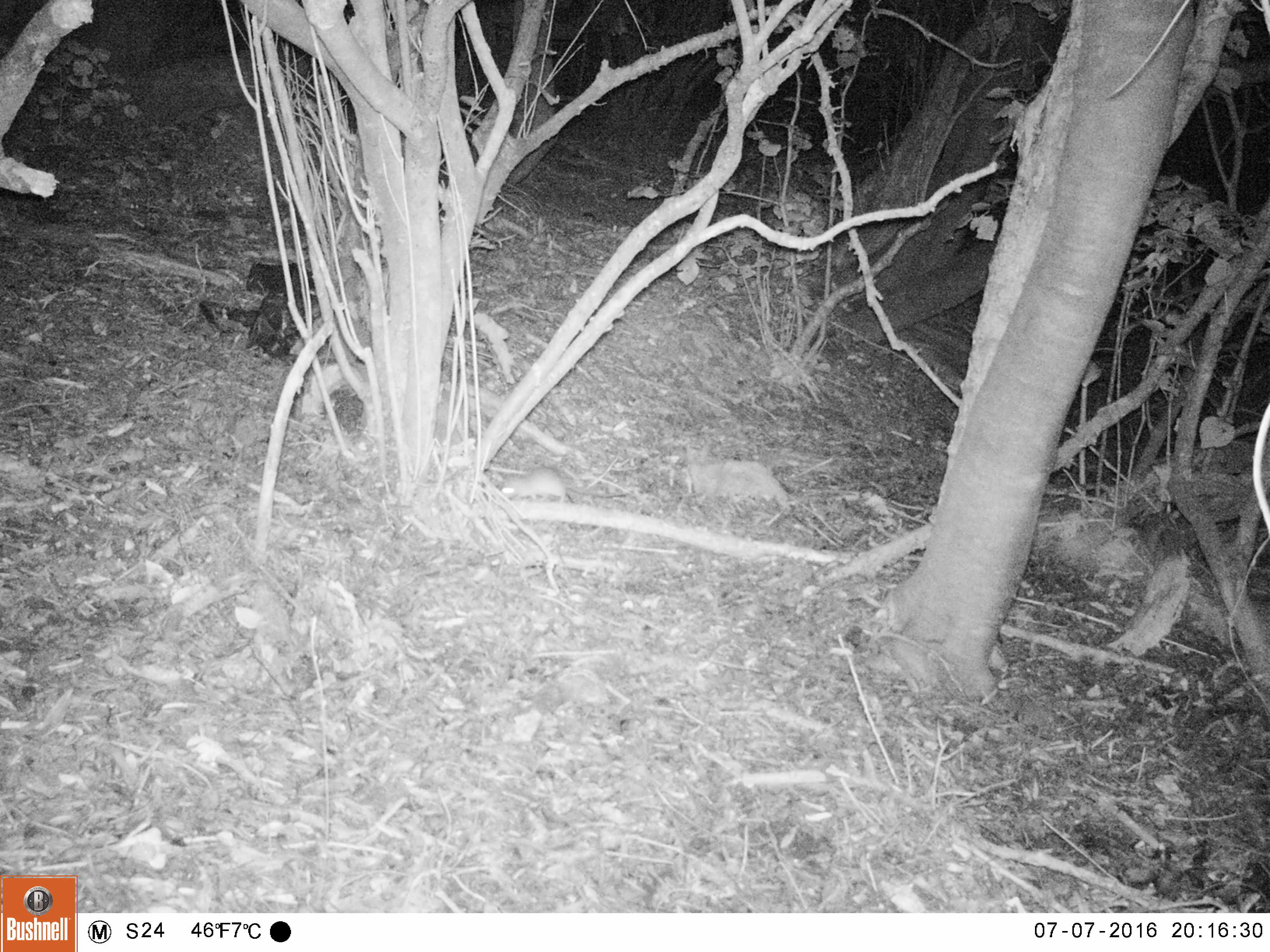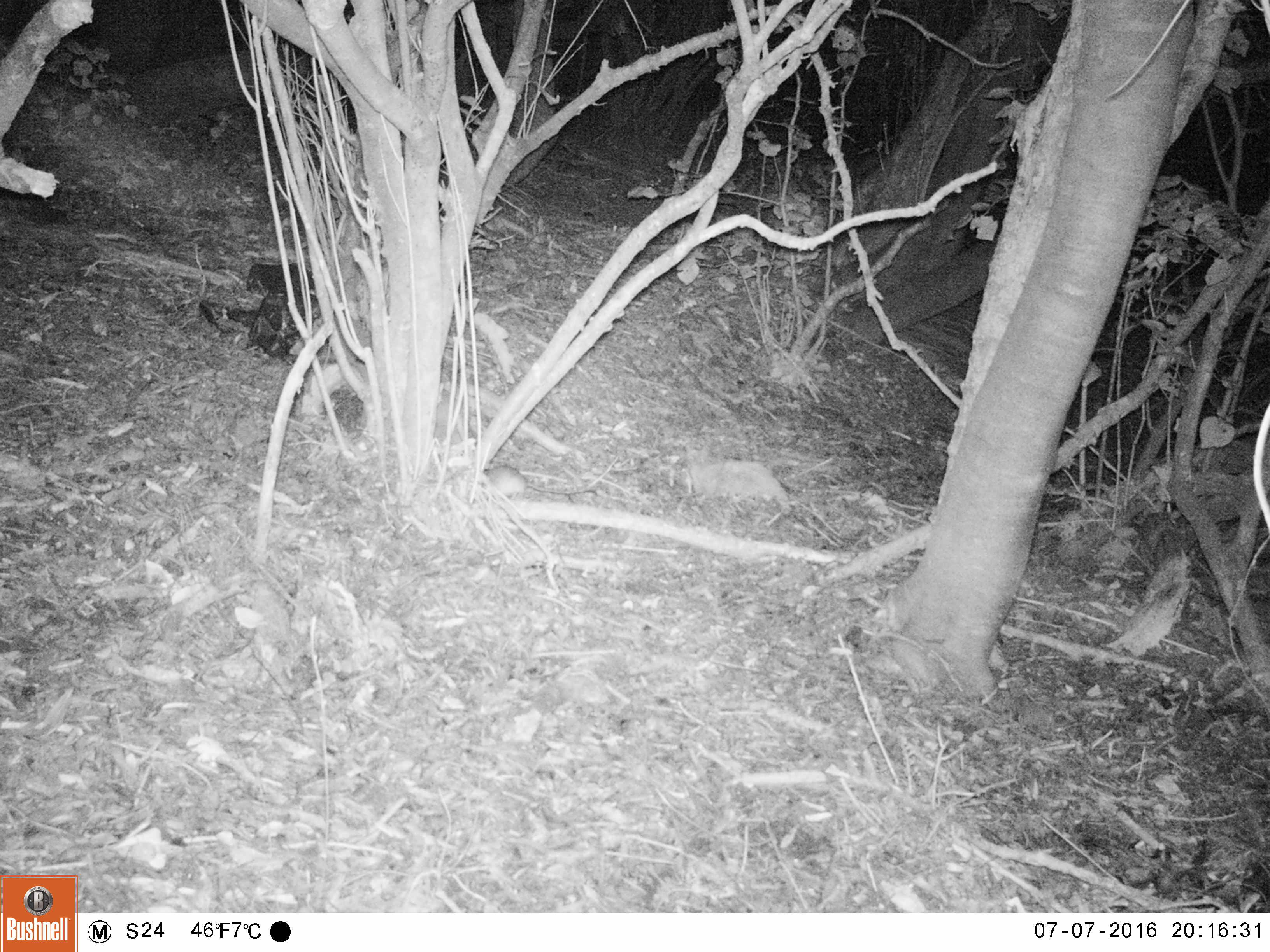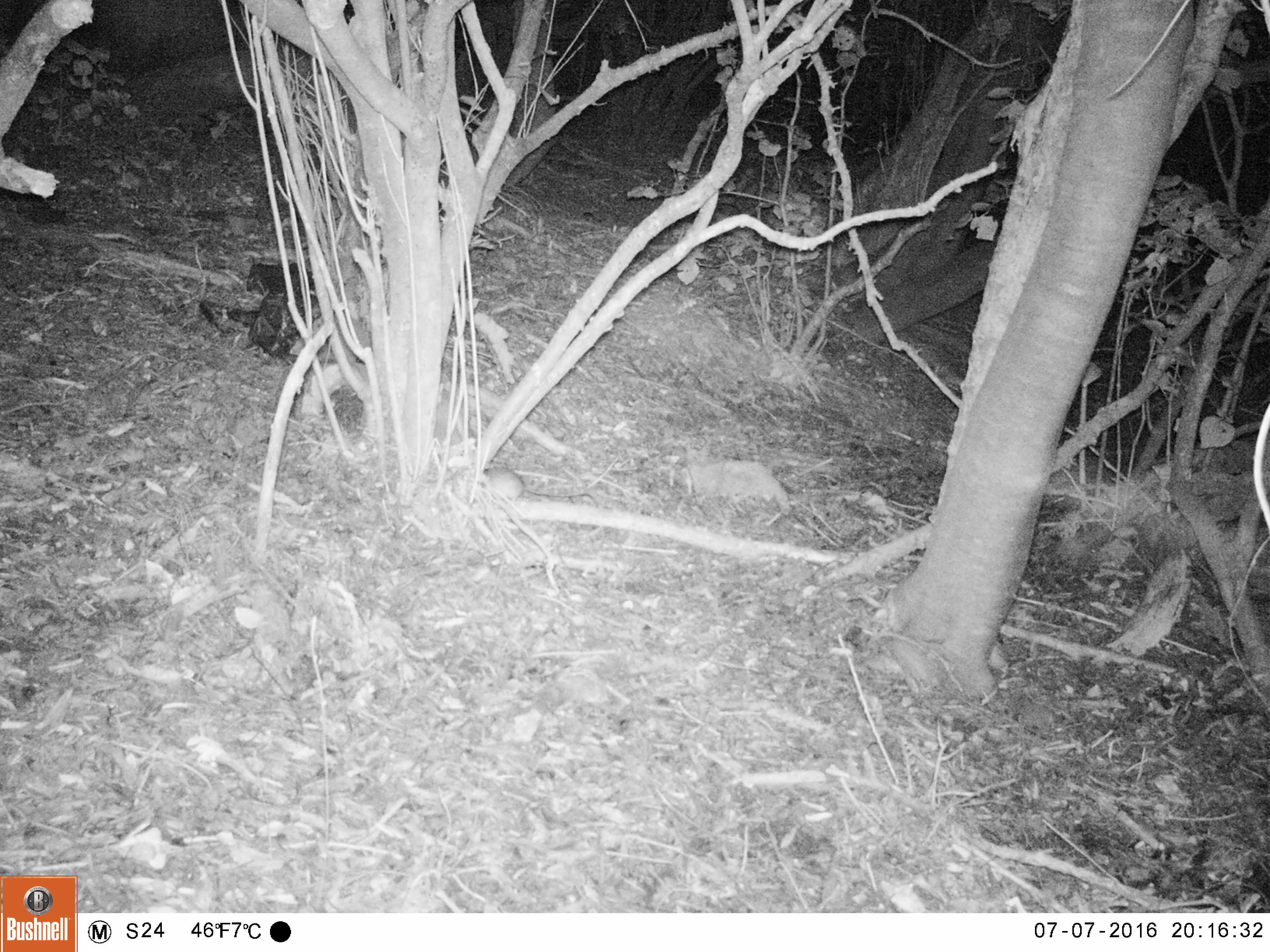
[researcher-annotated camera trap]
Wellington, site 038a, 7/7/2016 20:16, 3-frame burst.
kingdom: Animalia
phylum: Chordata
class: Mammalia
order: Rodentia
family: Muridae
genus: Rattus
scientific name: Rattus rattus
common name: ship rat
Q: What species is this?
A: Ship rat (Rattus rattus).